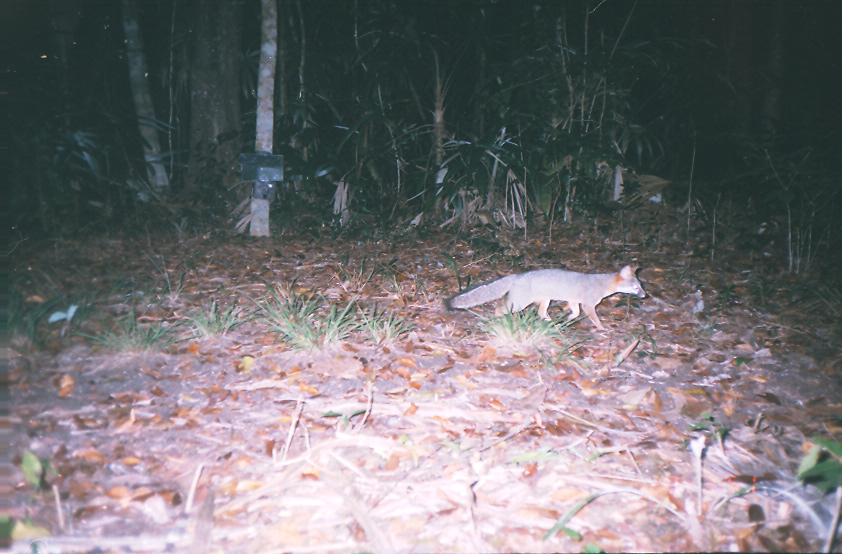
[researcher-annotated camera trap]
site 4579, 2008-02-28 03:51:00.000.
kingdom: Animalia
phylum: Chordata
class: Mammalia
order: Carnivora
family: Canidae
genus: Urocyon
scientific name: Urocyon cinereoargenteus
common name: gray fox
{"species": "Urocyon cinereoargenteus (gray fox)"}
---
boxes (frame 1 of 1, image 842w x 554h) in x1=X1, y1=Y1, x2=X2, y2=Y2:
urocyon cinereoargenteus: x1=445, y1=262, x2=650, y2=331